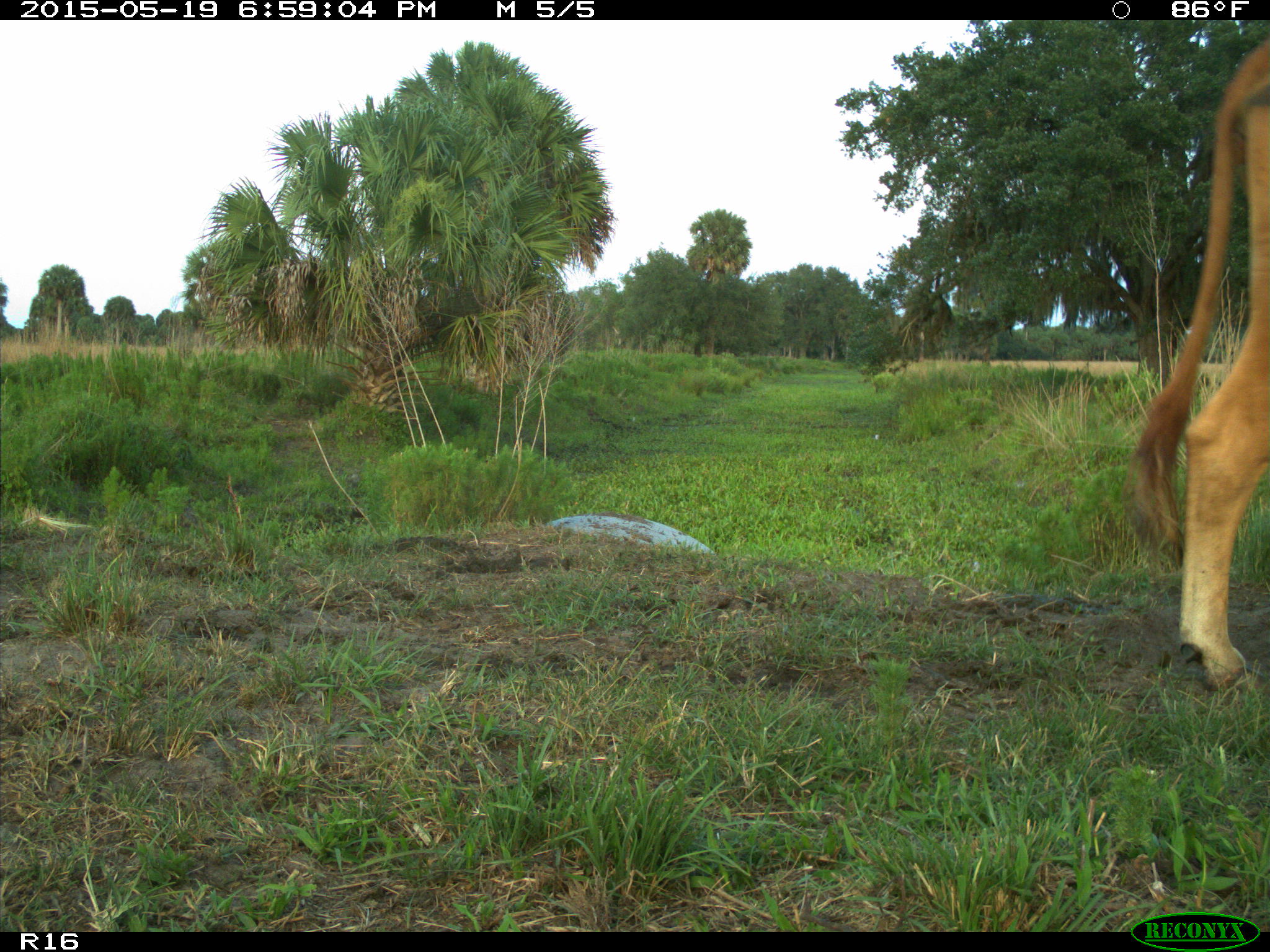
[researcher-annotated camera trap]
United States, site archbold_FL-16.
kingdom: Animalia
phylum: Chordata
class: Mammalia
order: Artiodactyla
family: Bovidae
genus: Bos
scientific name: Bos taurus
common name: domestic cow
Bos taurus (domestic cow).